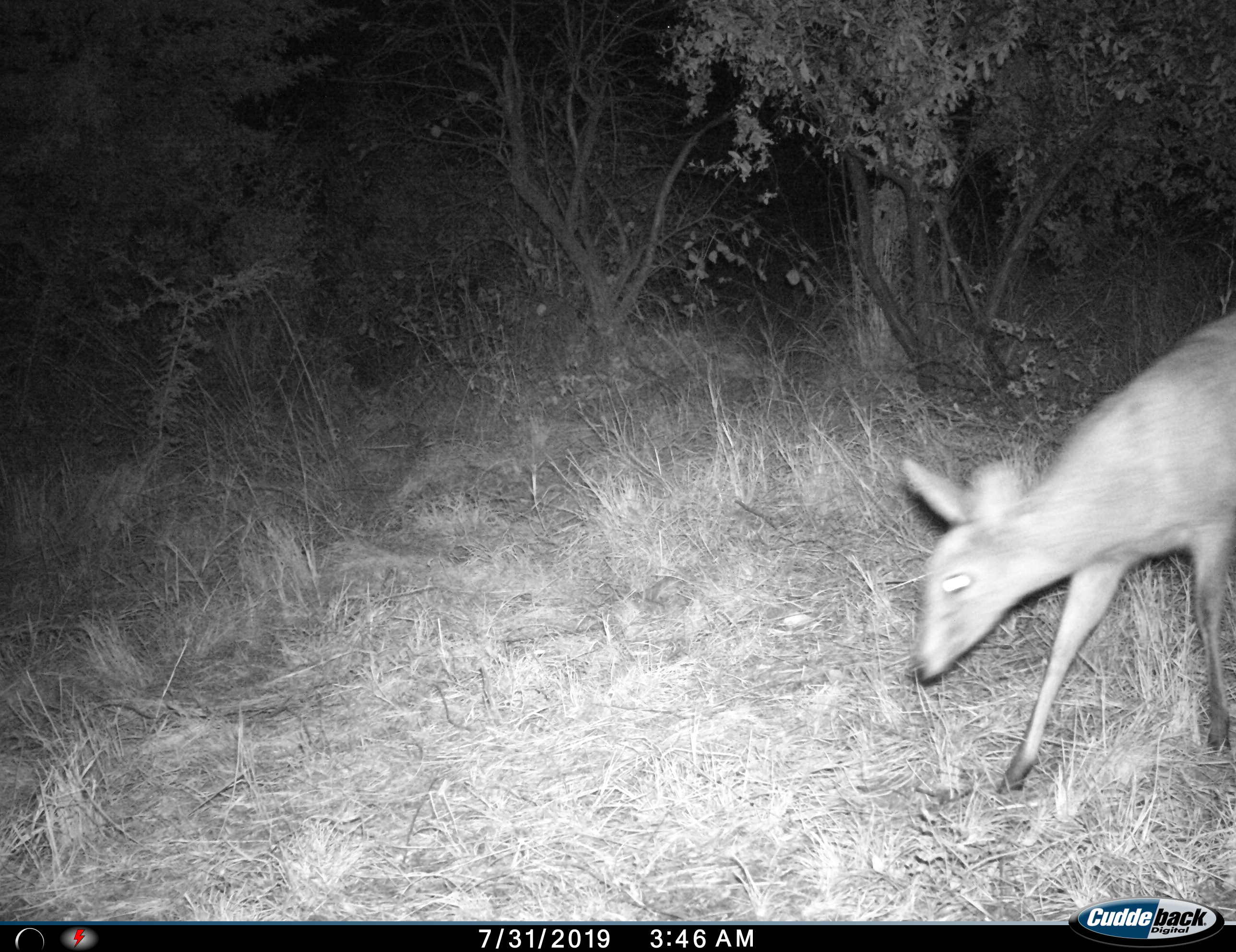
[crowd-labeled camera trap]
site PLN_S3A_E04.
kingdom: Animalia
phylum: Chordata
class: Mammalia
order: Artiodactyla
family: Bovidae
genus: Sylvicapra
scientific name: Sylvicapra grimmia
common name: common duiker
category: duikercommongrey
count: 1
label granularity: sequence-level